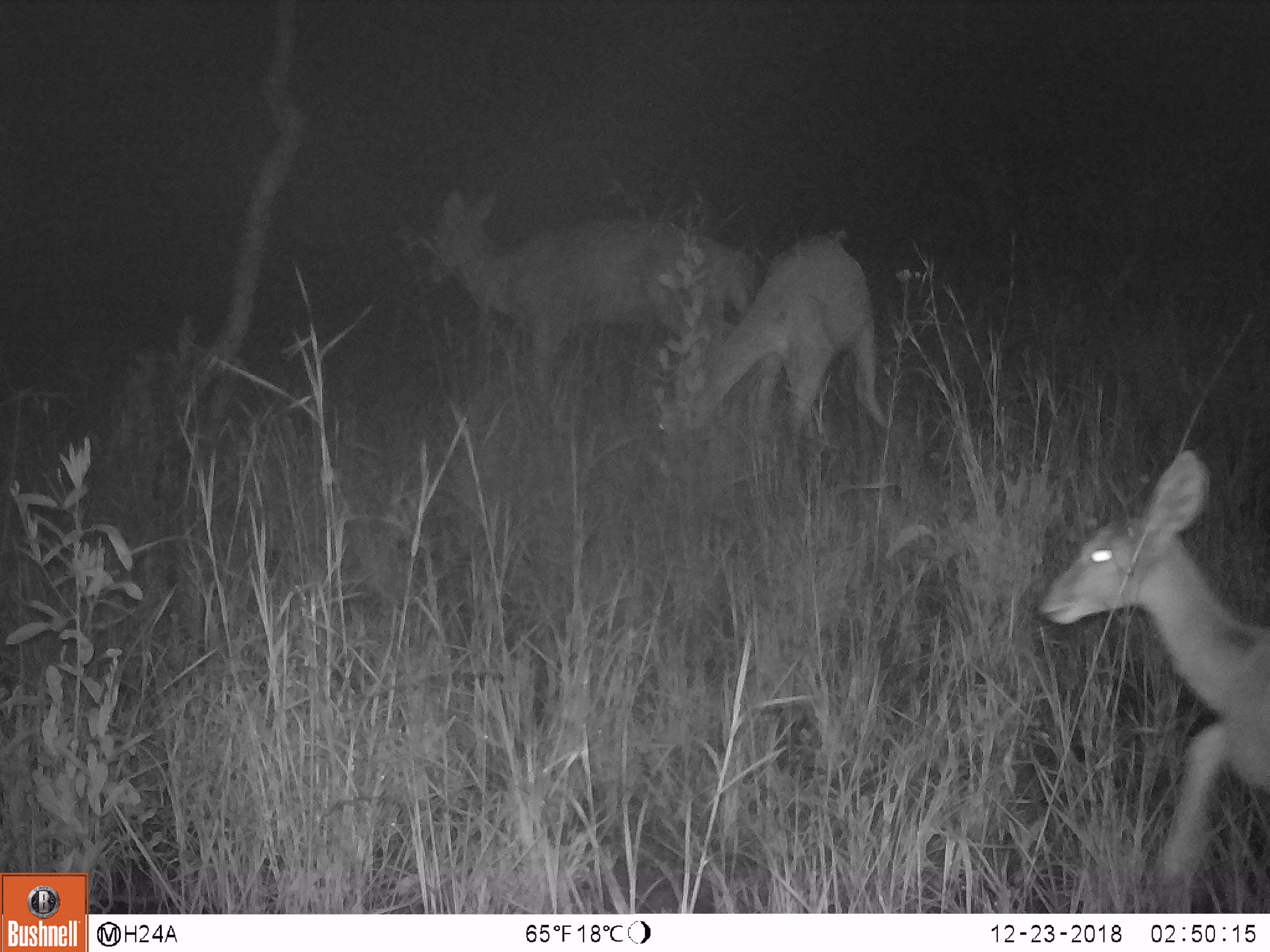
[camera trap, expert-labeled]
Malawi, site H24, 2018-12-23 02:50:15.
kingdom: Animalia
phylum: Chordata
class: Mammalia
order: Artiodactyla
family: Bovidae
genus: Redunca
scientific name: Redunca arundinum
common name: southern reedbuck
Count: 3.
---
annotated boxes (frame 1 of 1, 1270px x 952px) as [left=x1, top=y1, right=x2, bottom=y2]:
southern reedbuck: [left=1027, top=447, right=1270, bottom=904]; [left=658, top=225, right=897, bottom=486]; [left=405, top=176, right=693, bottom=392]